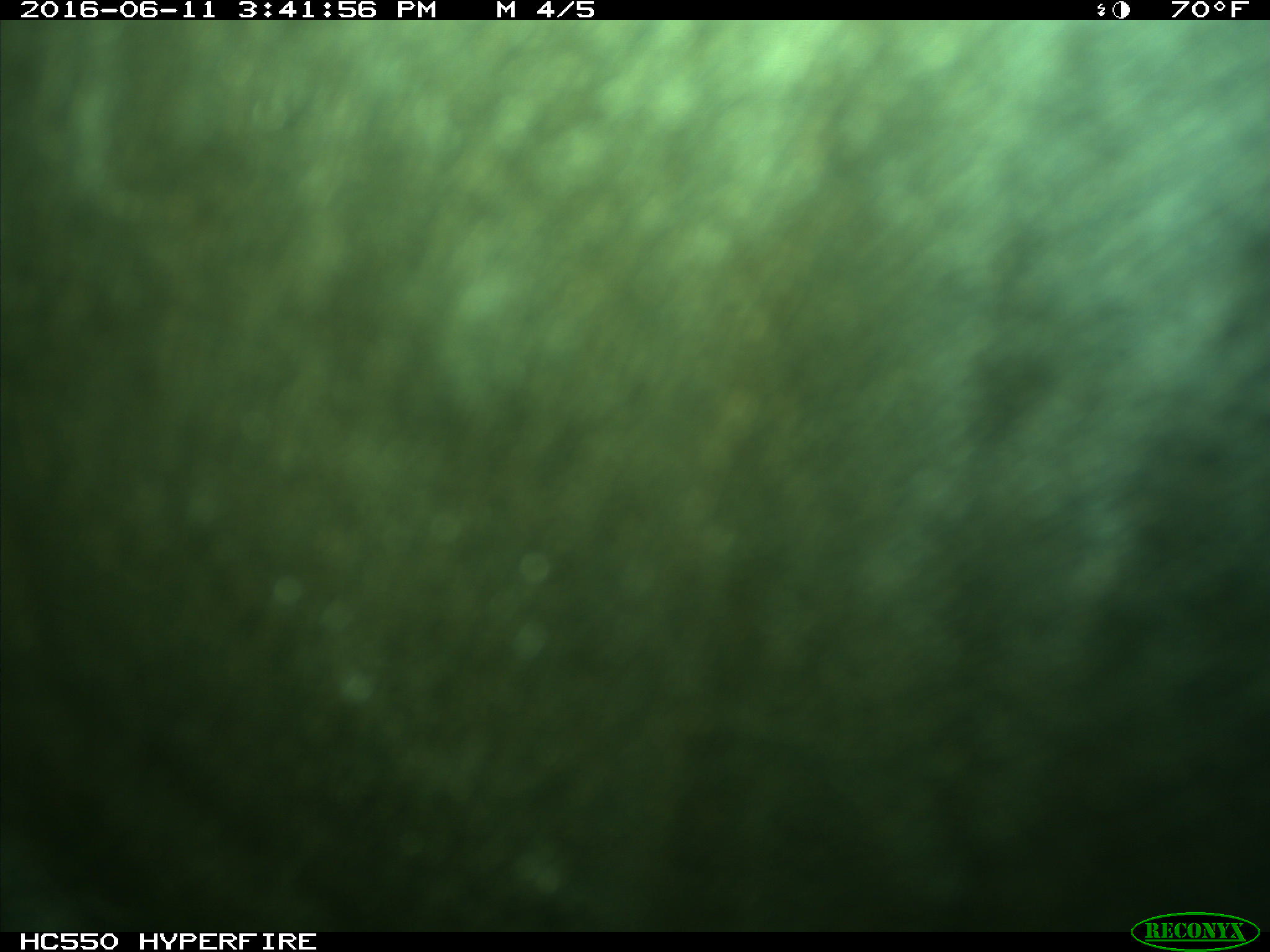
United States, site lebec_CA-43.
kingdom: Animalia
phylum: Chordata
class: Mammalia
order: Artiodactyla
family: Bovidae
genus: Bos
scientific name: Bos taurus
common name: domestic cow